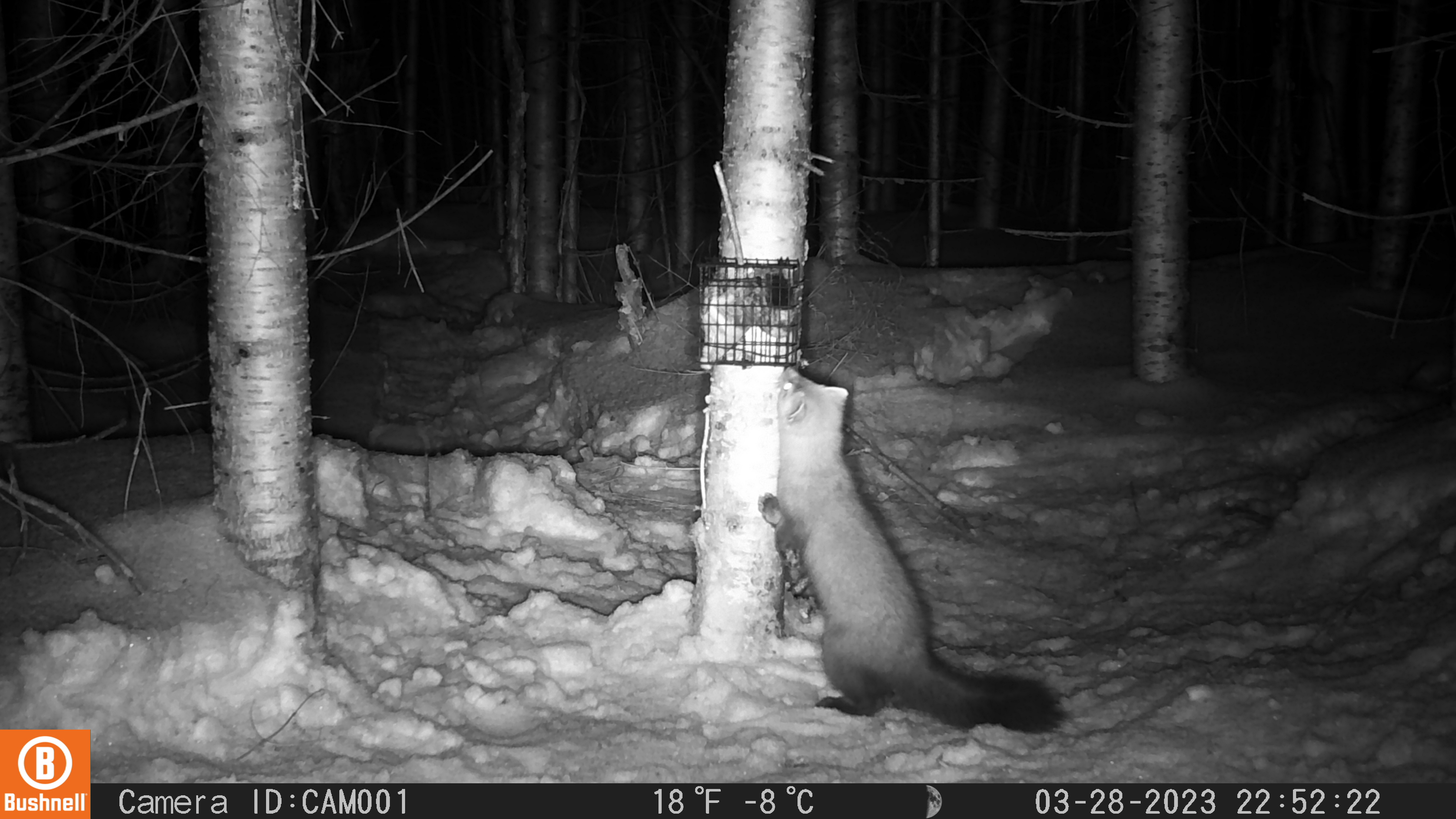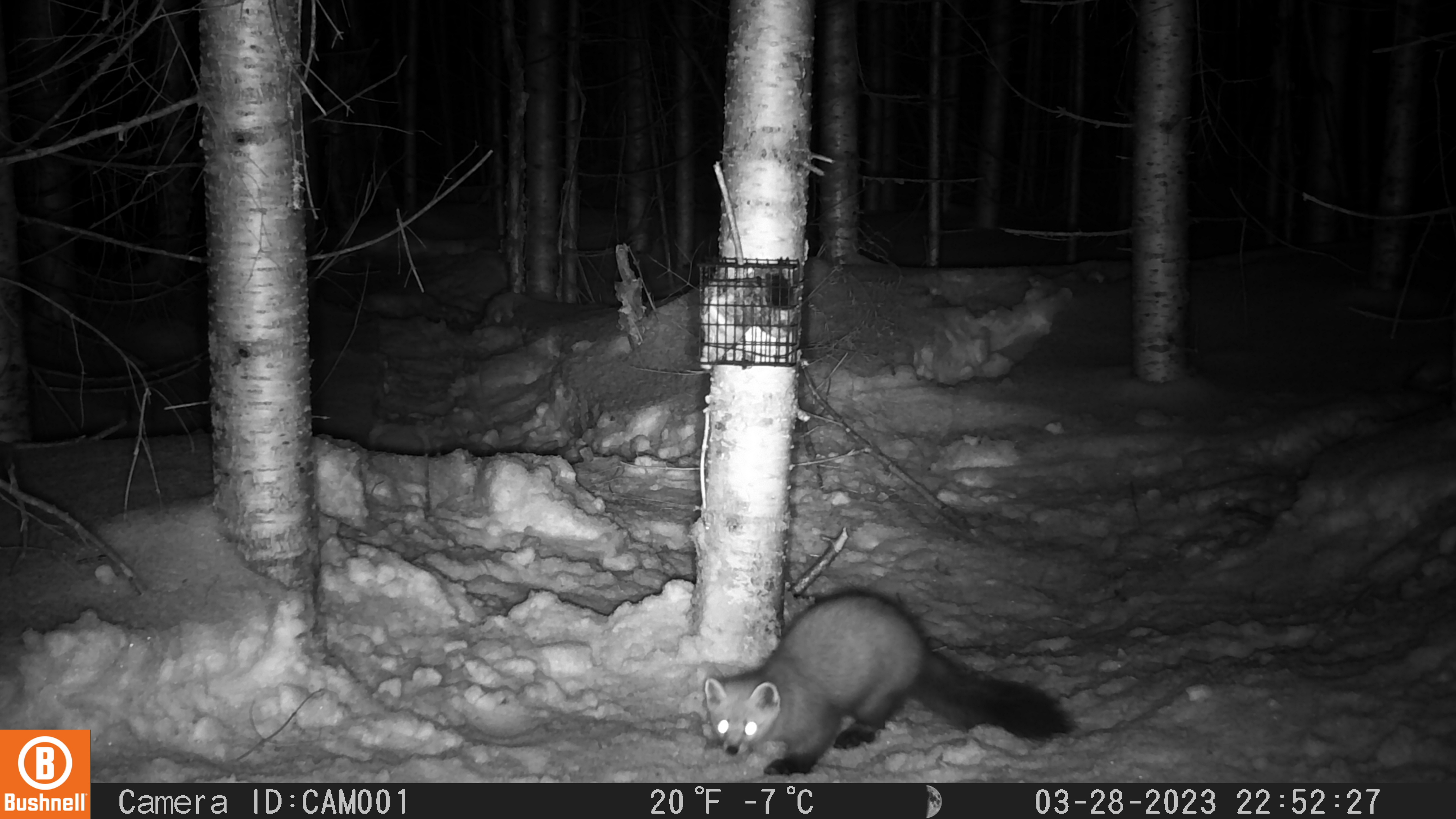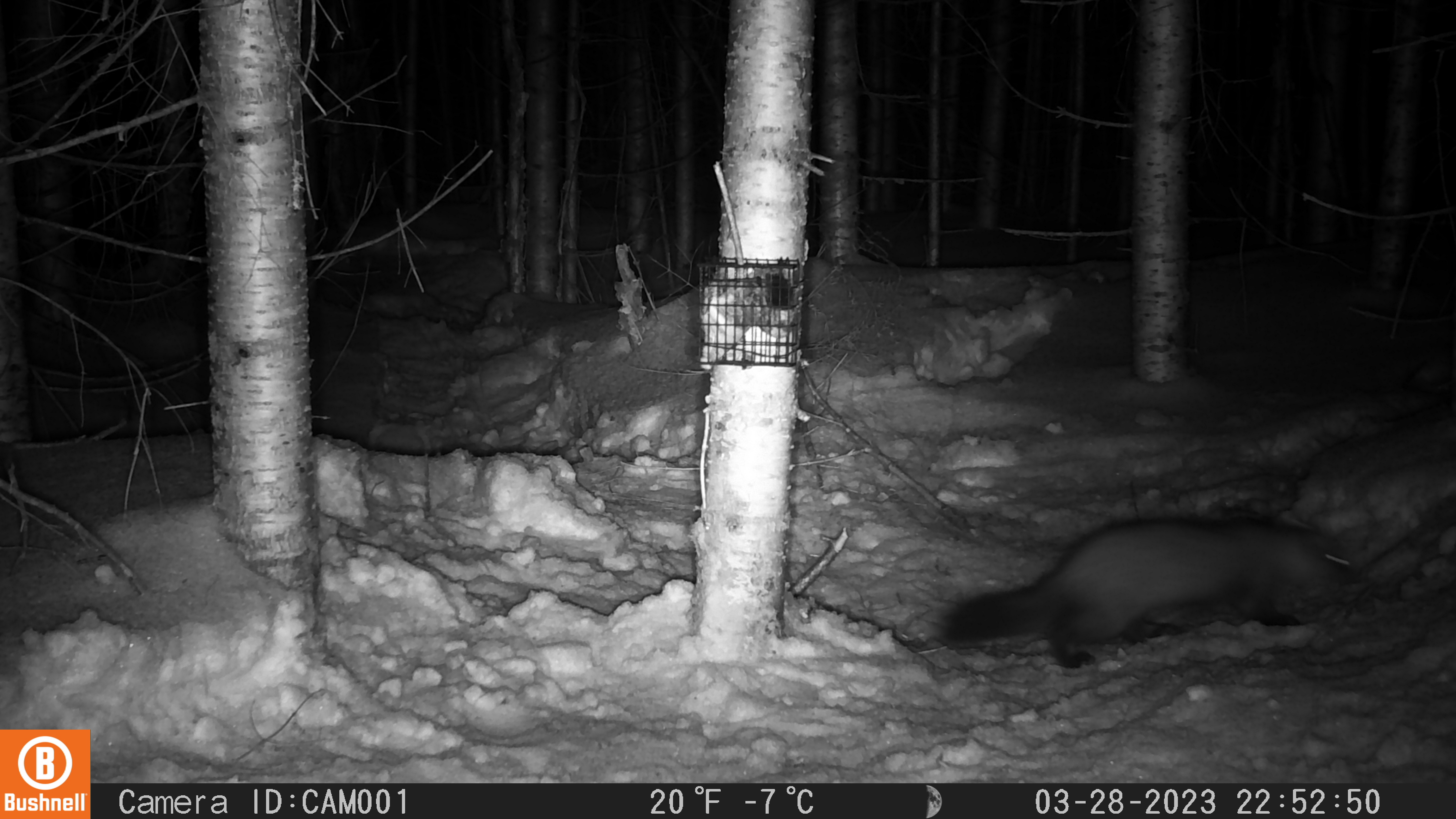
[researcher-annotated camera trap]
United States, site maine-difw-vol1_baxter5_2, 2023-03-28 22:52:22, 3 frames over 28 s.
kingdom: Animalia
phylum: Chordata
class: Mammalia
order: Carnivora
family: Mustelidae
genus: Martes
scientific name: Martes americana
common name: american marten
American marten (Martes americana).